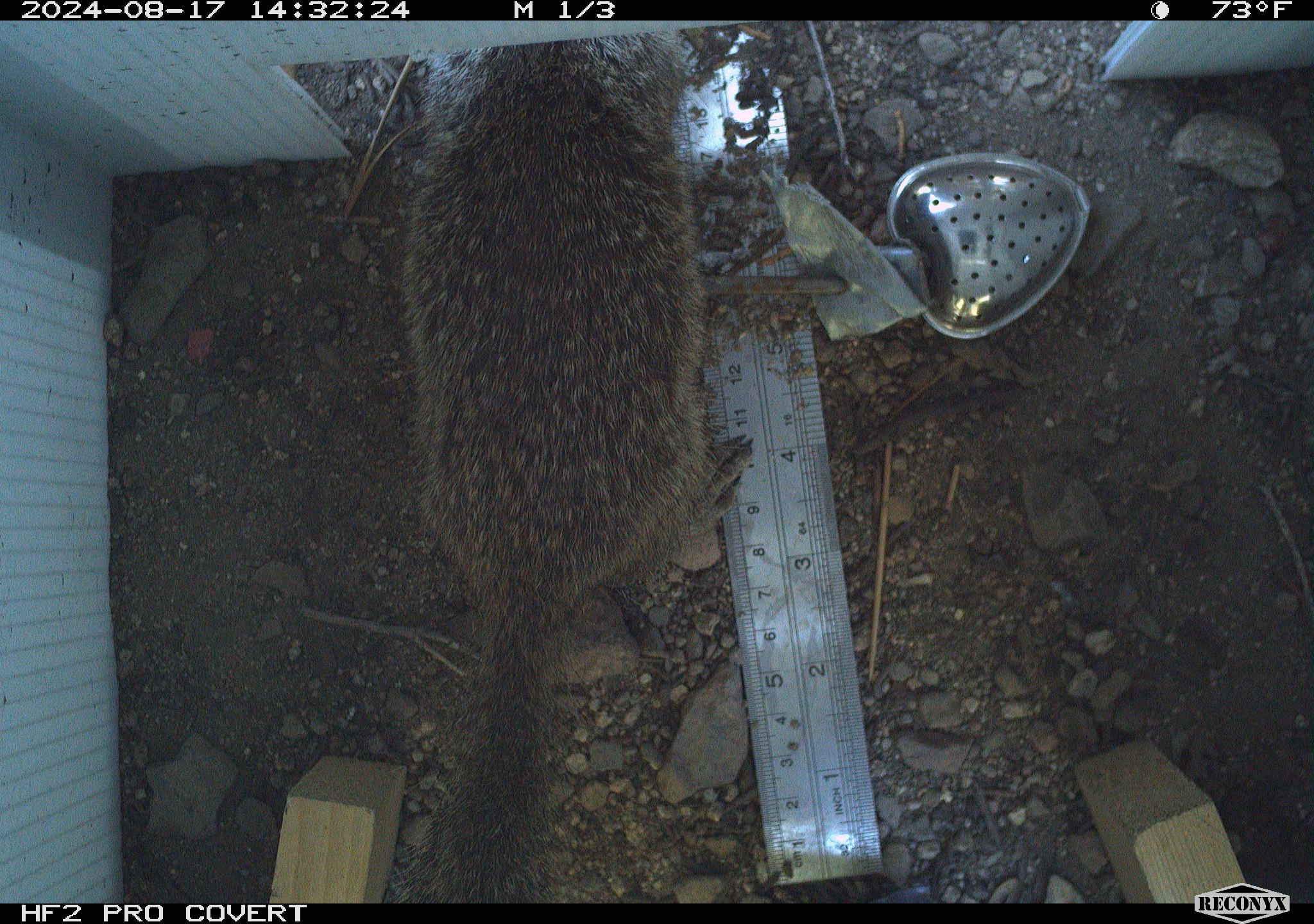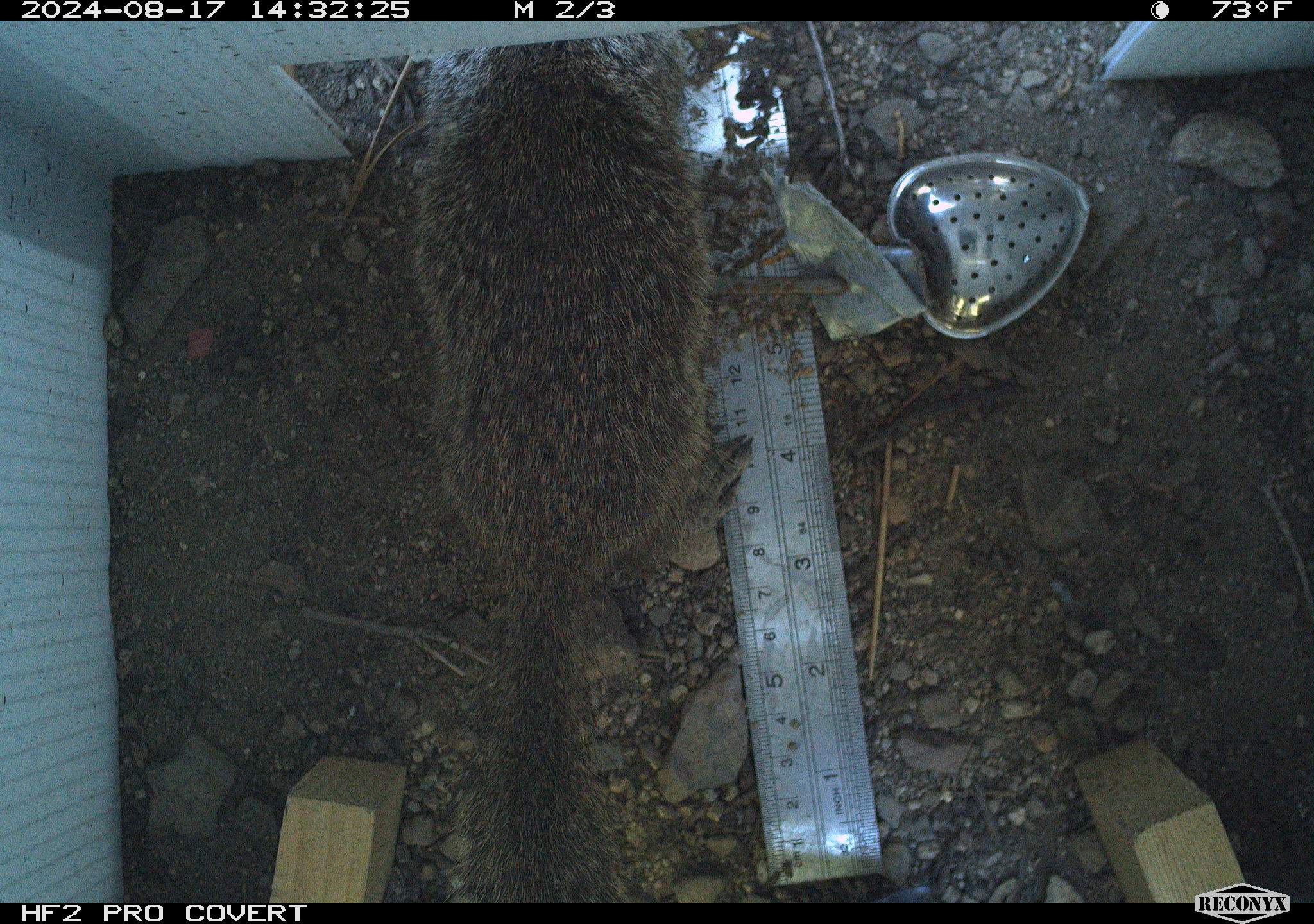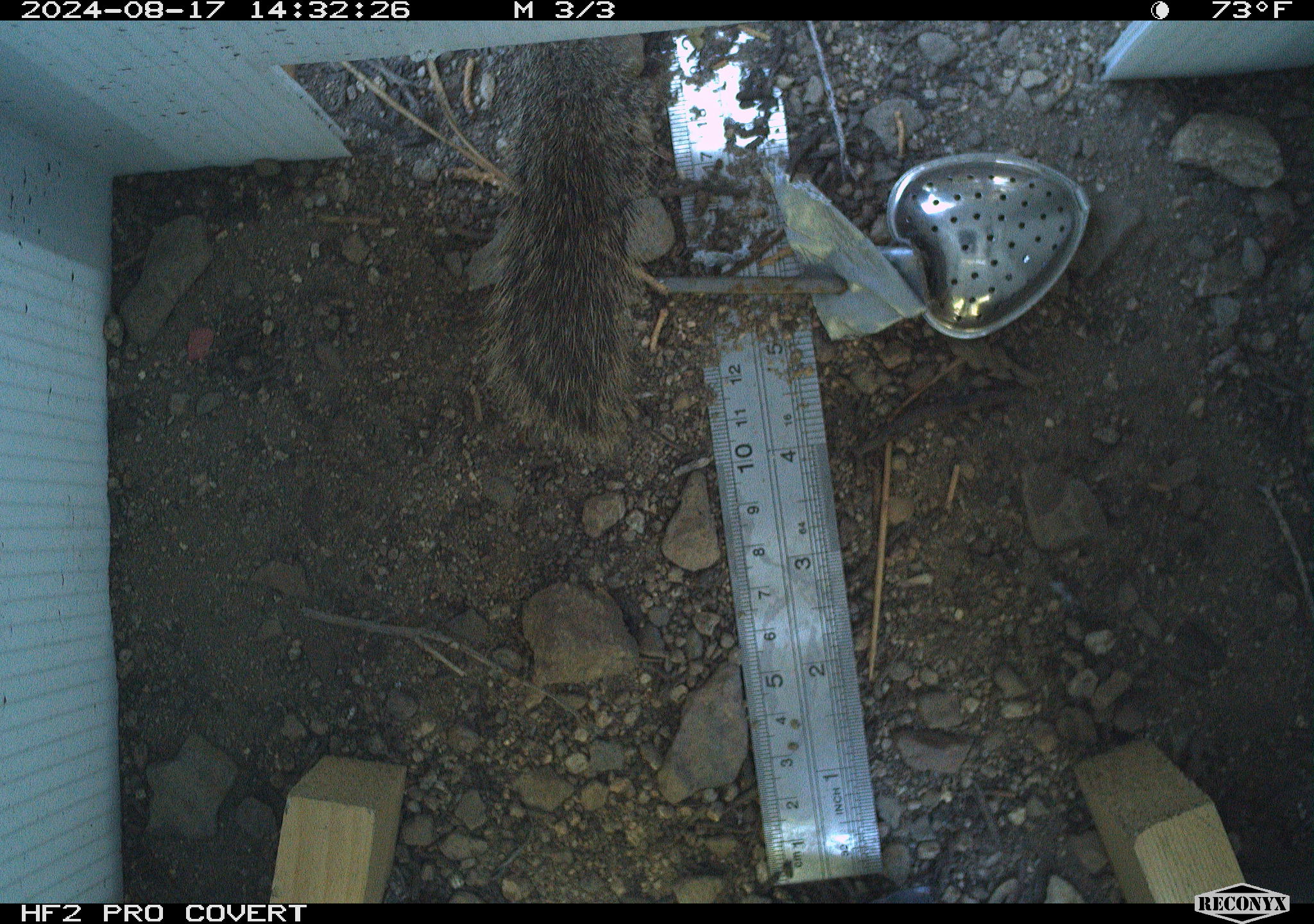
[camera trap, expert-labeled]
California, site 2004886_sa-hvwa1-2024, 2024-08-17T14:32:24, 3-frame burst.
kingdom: Animalia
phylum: Chordata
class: Mammalia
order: Rodentia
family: Sciuridae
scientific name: Sciuridae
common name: squirrels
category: sciuridae family